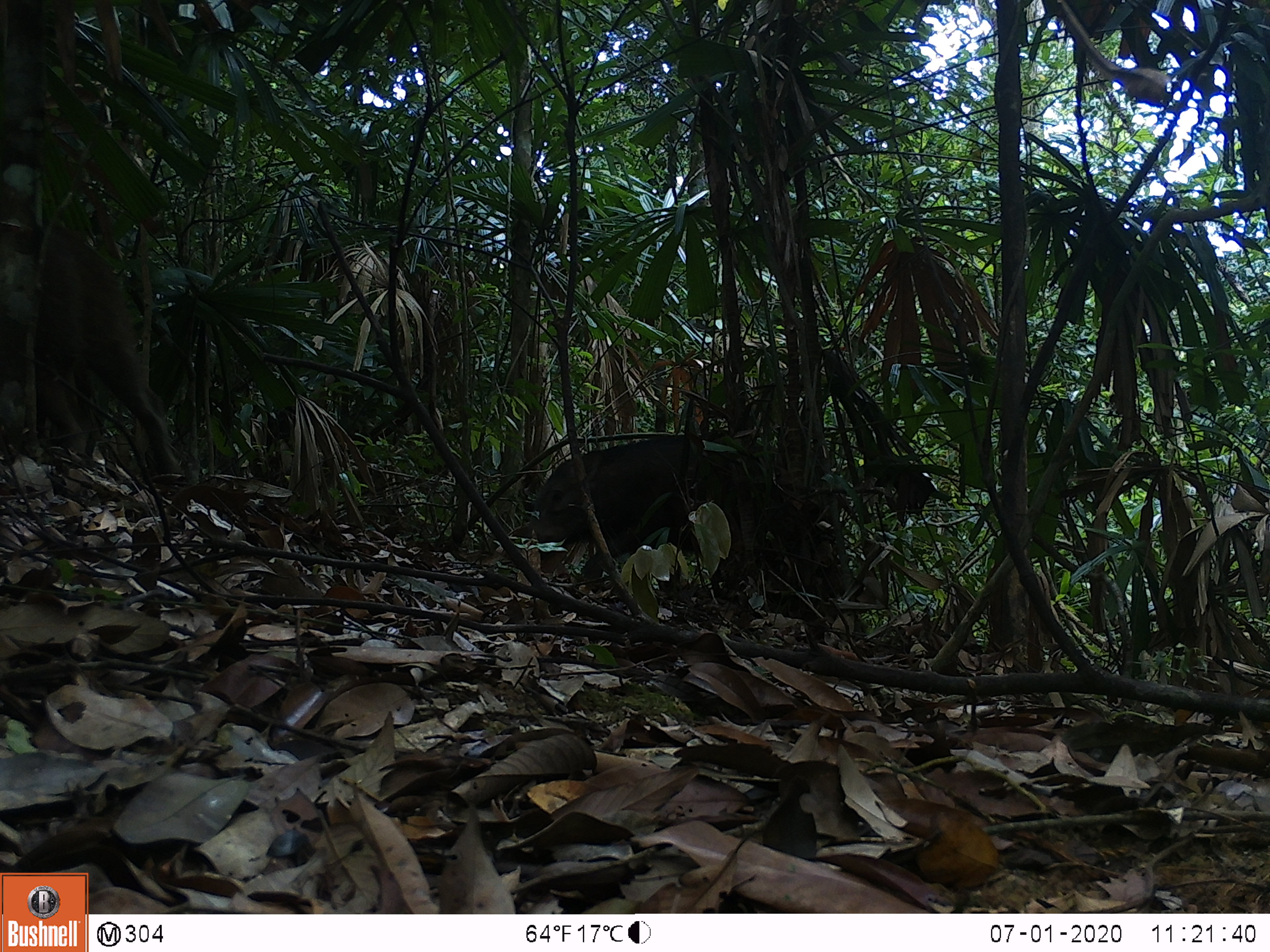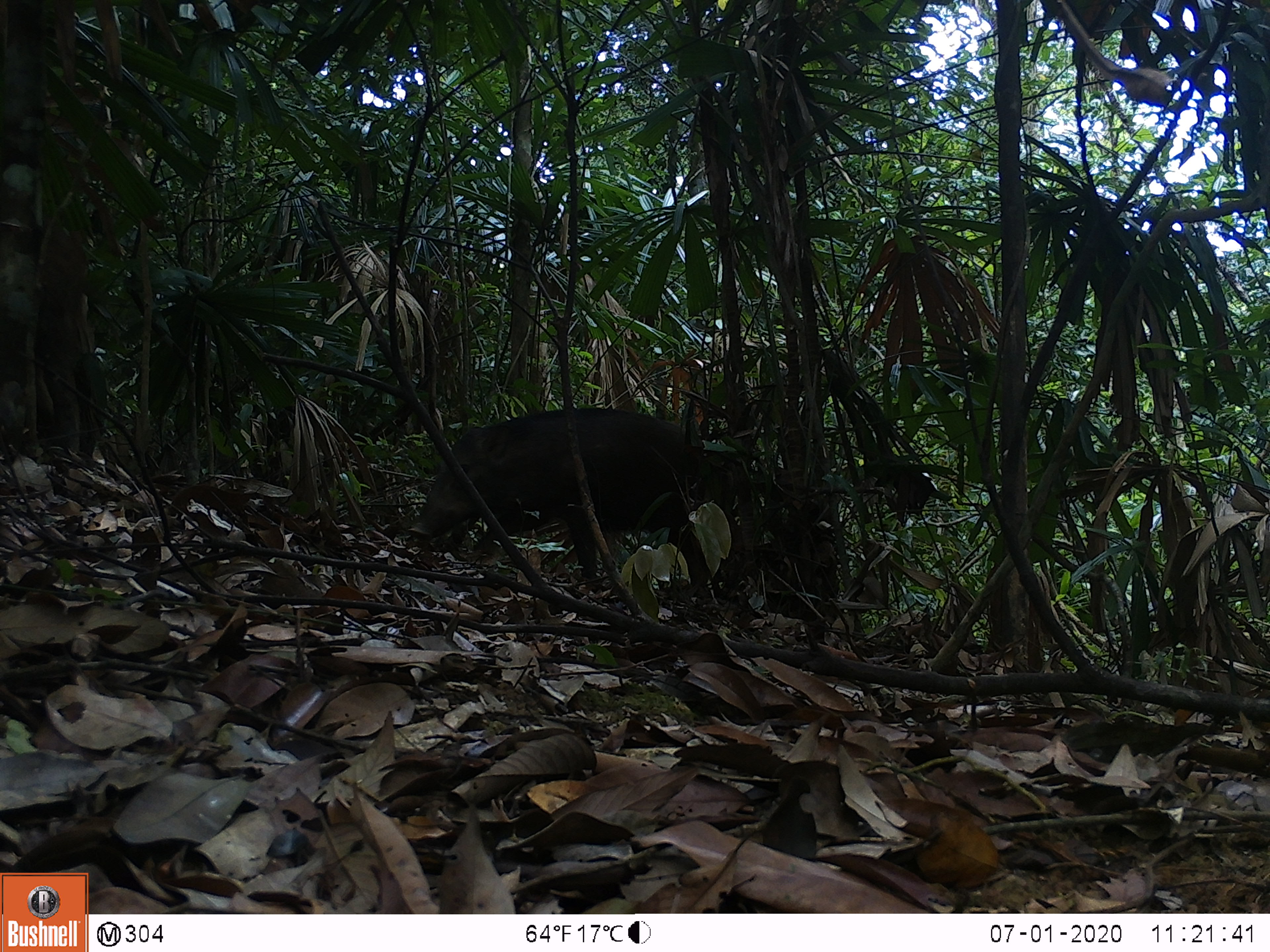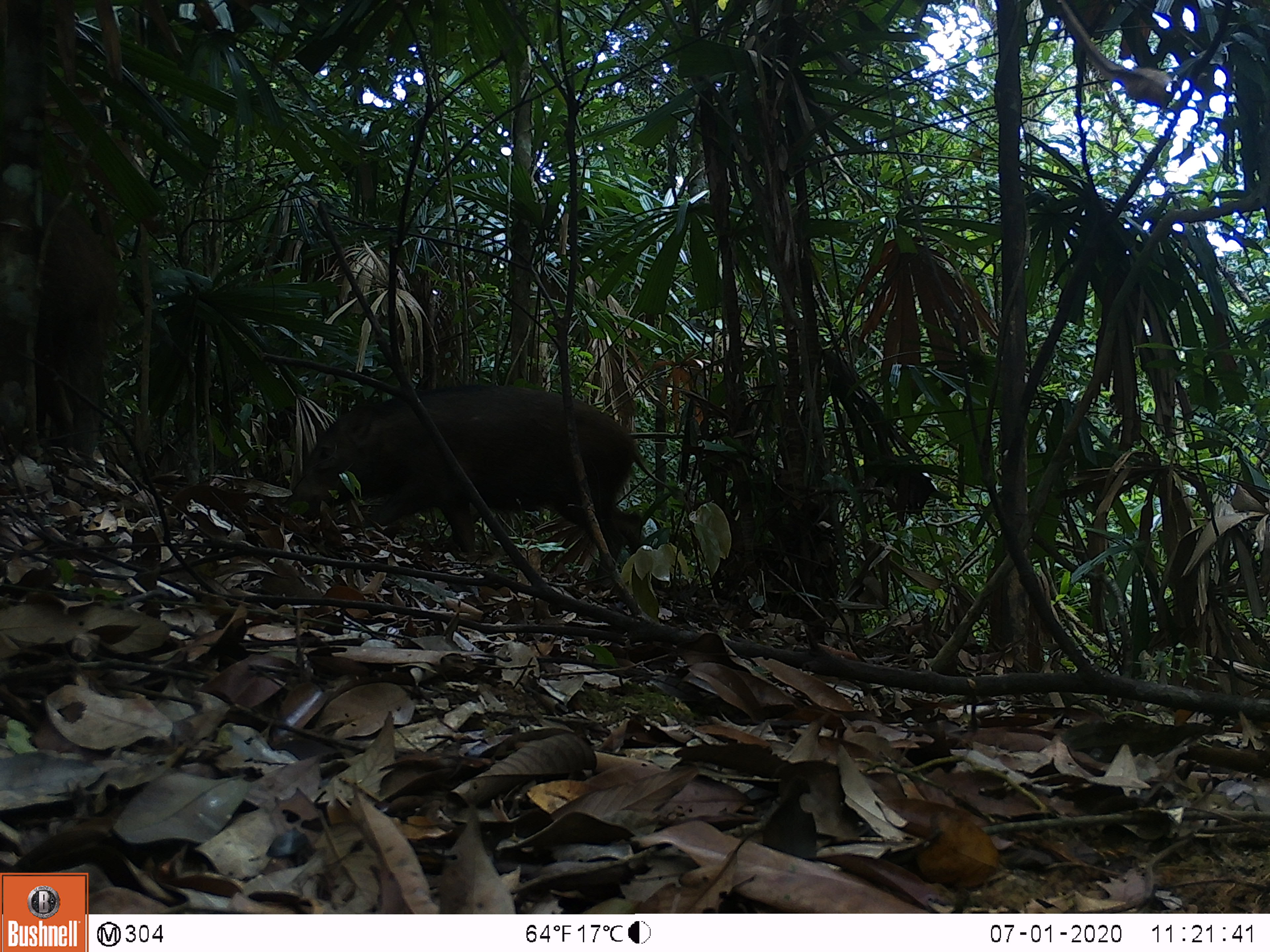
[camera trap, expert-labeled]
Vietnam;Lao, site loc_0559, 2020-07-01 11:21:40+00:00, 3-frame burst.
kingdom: Animalia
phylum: Chordata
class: Mammalia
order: Artiodactyla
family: Suidae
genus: Sus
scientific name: Sus scrofa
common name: eurasian wild pig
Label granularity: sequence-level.